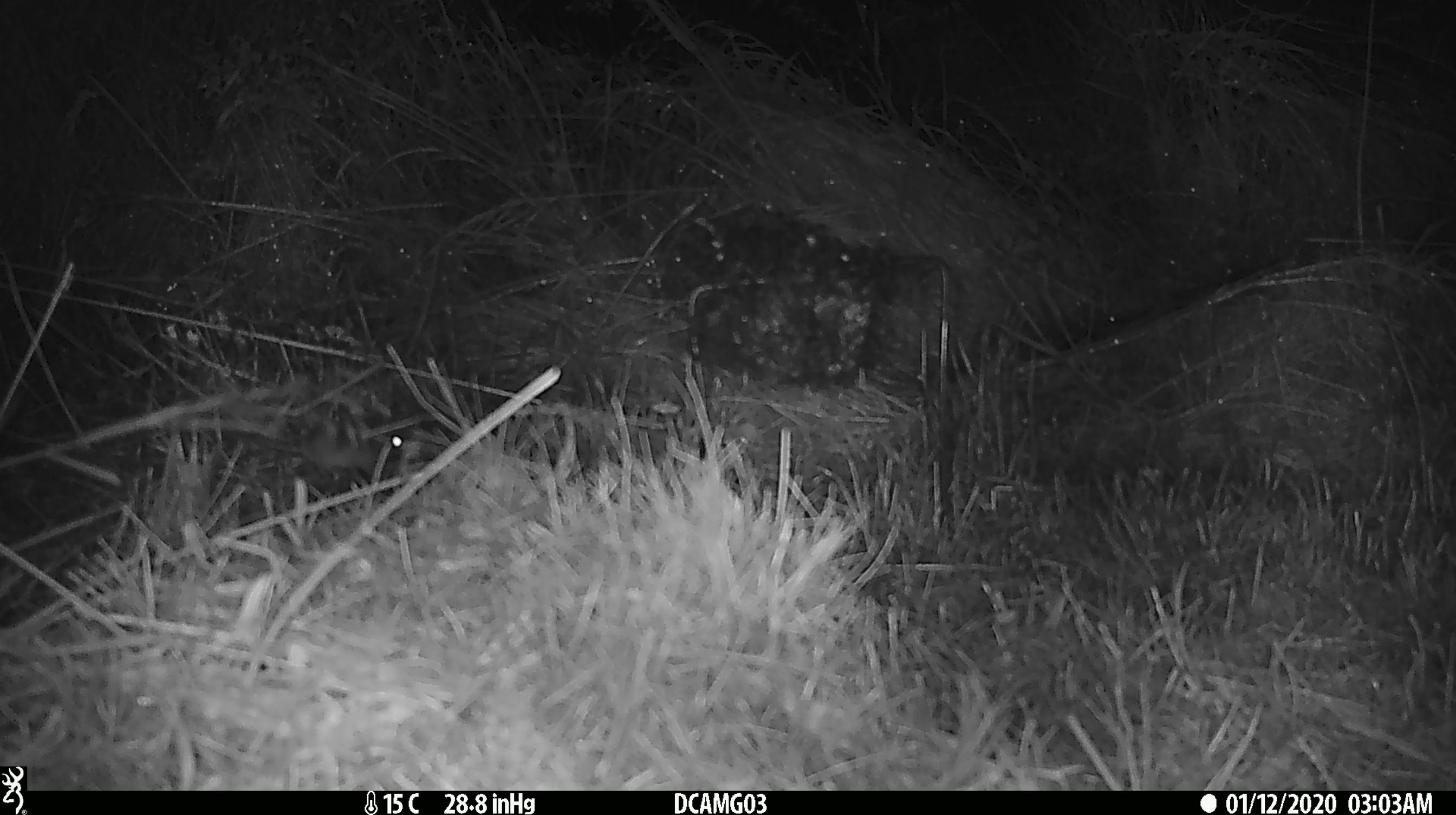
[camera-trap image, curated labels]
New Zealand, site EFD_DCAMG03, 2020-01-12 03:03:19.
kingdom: Animalia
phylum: Chordata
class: Mammalia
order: Rodentia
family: Muridae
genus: Mus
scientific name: Mus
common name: mouse